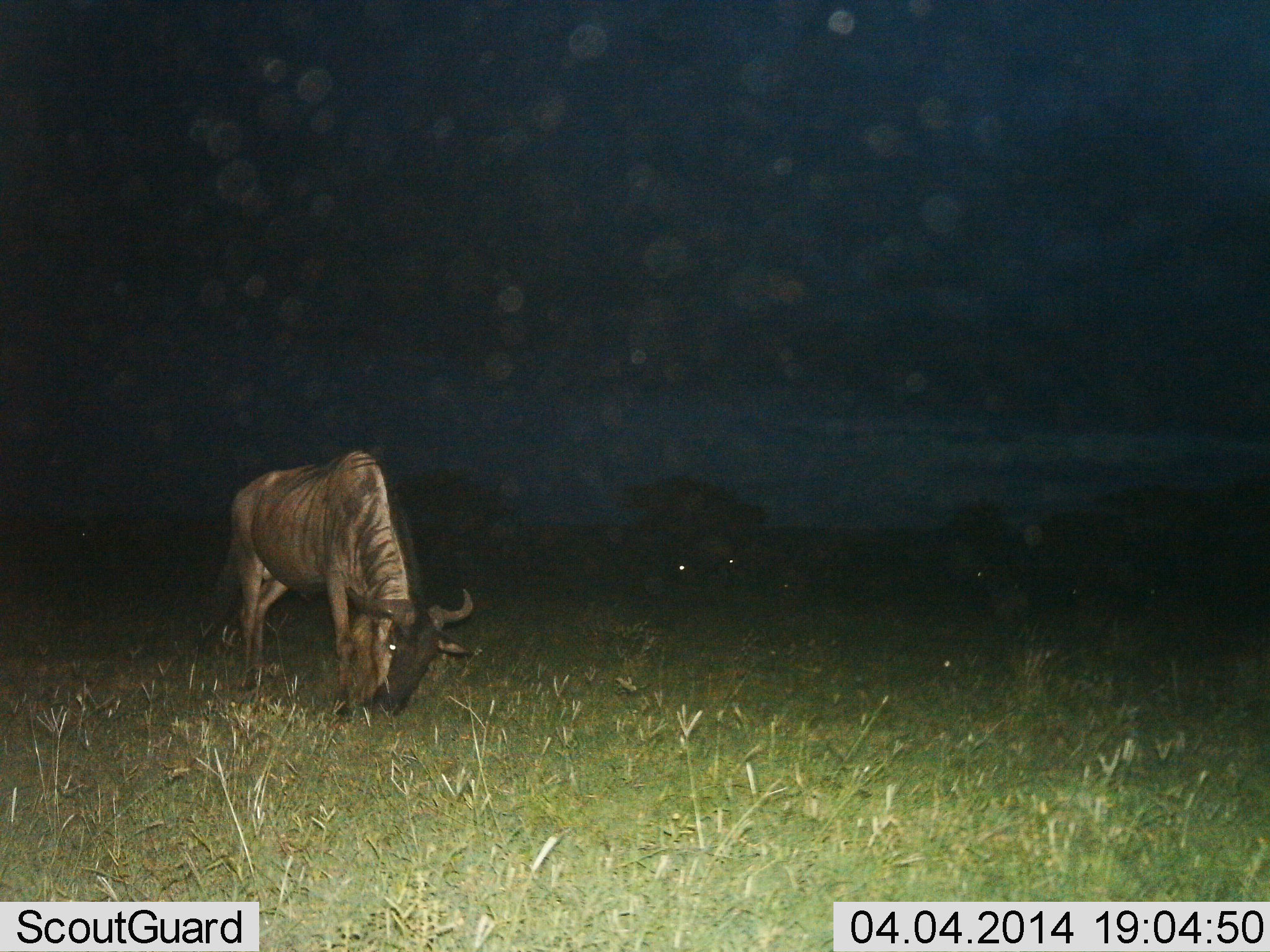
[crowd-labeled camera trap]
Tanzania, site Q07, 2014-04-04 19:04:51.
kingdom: Animalia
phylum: Chordata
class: Mammalia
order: Artiodactyla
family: Bovidae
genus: Connochaetes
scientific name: Connochaetes taurinus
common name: blue wildebeest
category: wildebeest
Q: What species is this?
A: Wildebeest (blue wildebeest) (Connochaetes taurinus).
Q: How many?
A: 1.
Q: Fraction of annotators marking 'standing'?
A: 20%.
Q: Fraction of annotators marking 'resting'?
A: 0%.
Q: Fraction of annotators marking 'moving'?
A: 30%.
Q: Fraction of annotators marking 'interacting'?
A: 0%.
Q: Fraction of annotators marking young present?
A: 0%.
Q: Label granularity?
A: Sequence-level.